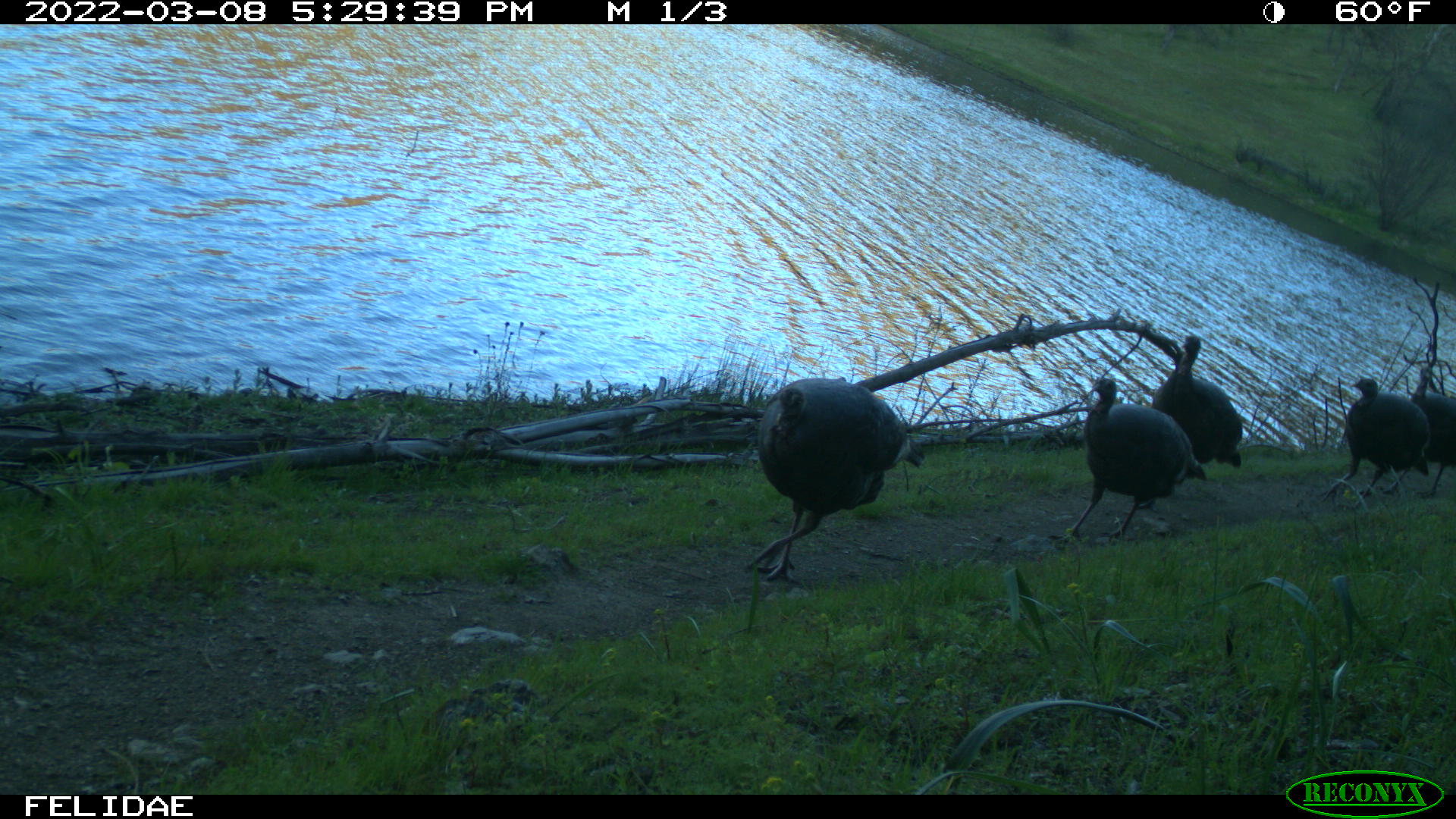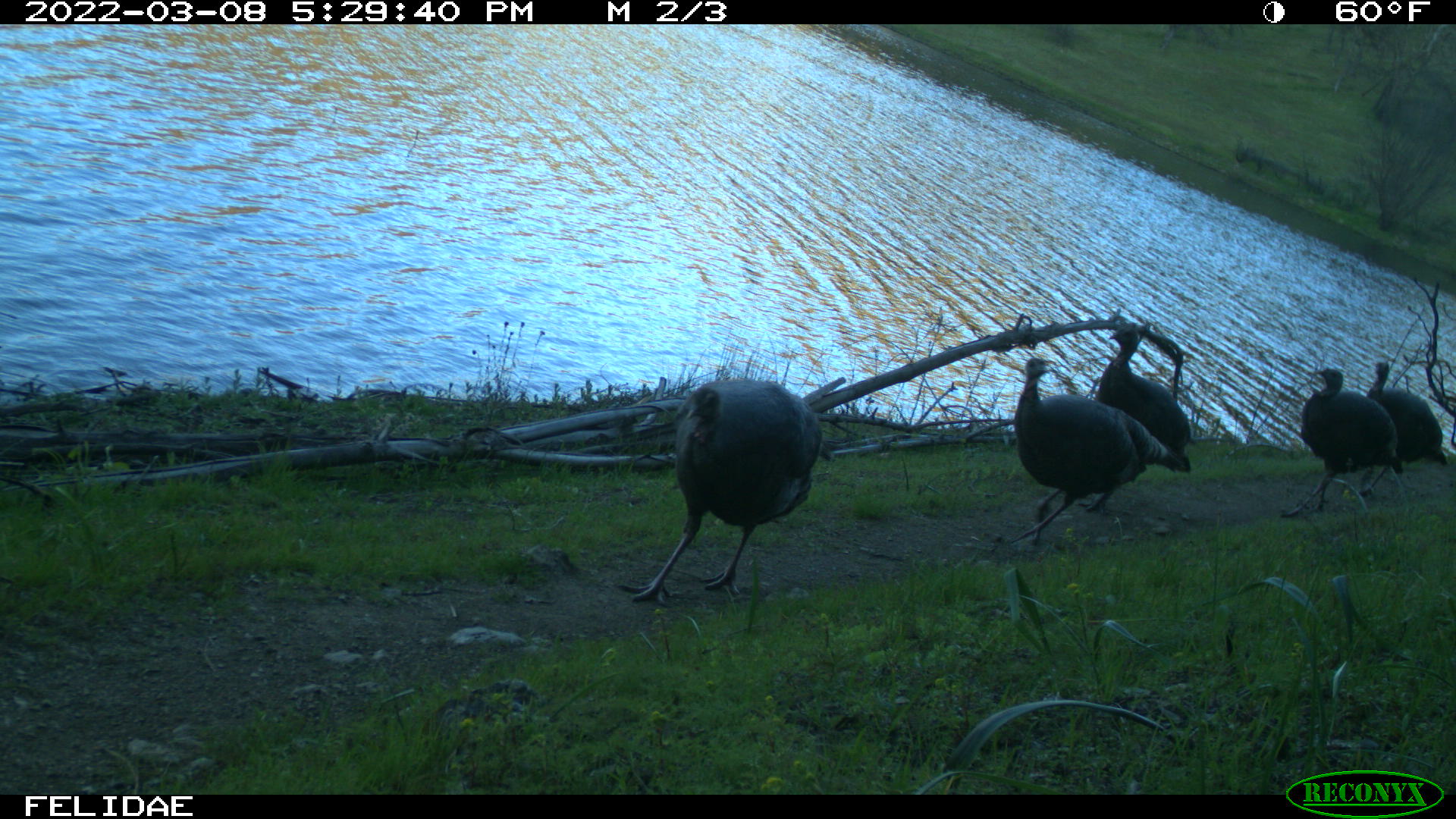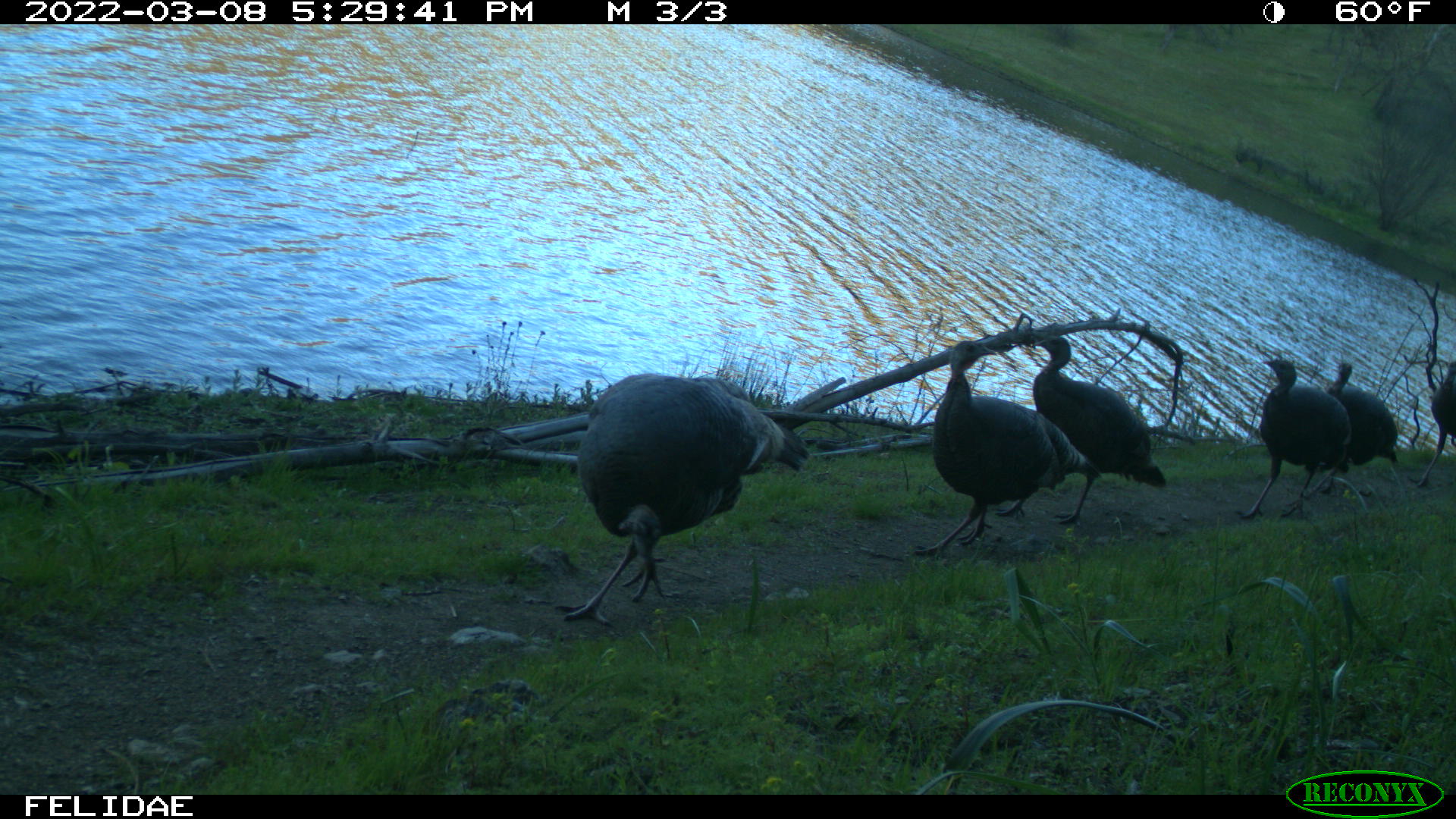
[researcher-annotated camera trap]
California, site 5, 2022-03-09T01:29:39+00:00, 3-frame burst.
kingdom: Animalia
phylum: Chordata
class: Aves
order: Galliformes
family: Phasianidae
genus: Meleagris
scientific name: Meleagris gallopavo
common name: turkey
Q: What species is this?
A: Turkey (Meleagris gallopavo).